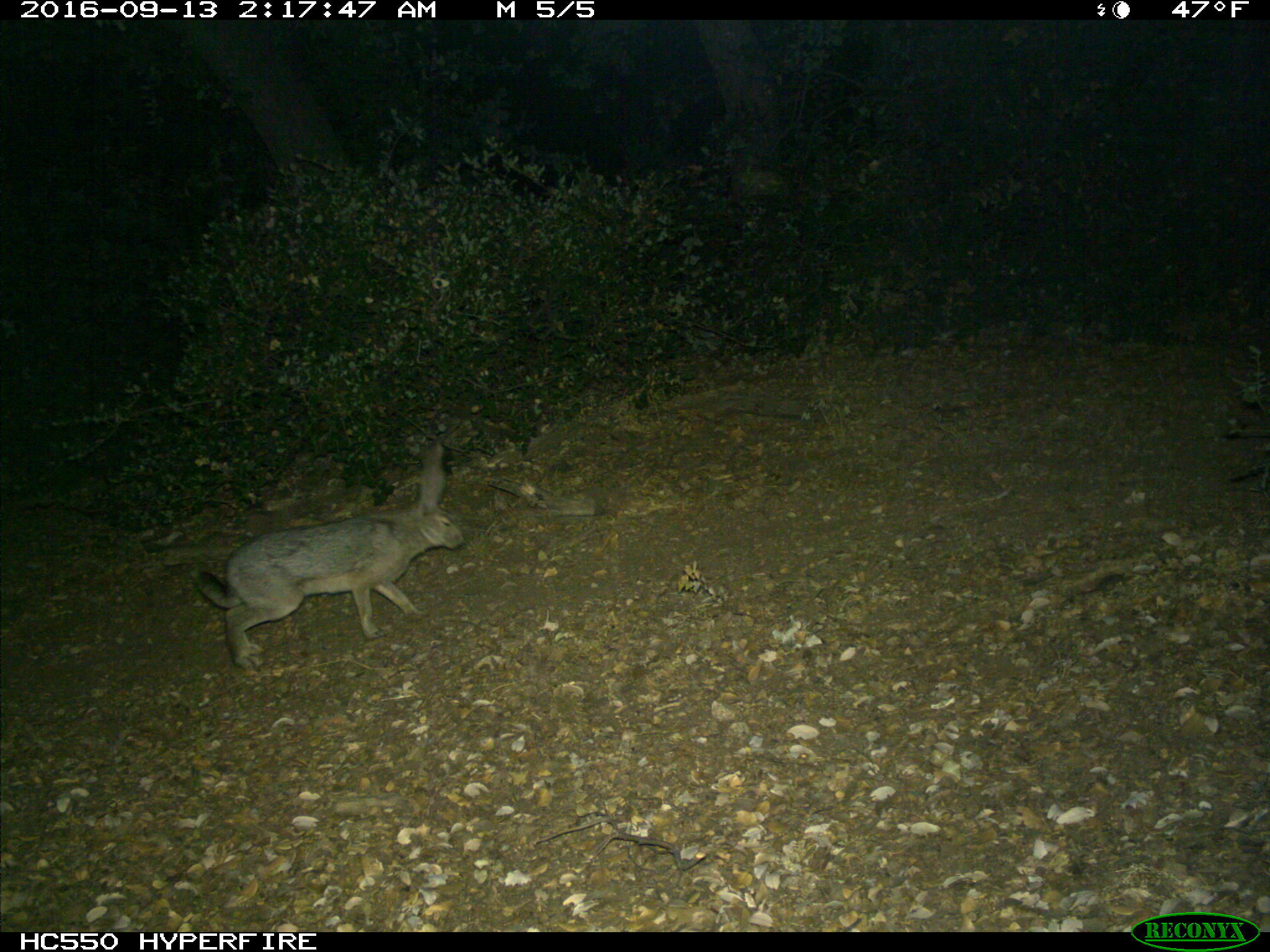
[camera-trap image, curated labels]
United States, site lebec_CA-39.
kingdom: Animalia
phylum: Chordata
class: Mammalia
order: Lagomorpha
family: Leporidae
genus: Lepus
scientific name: Lepus californicus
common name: black-tailed jackrabbit